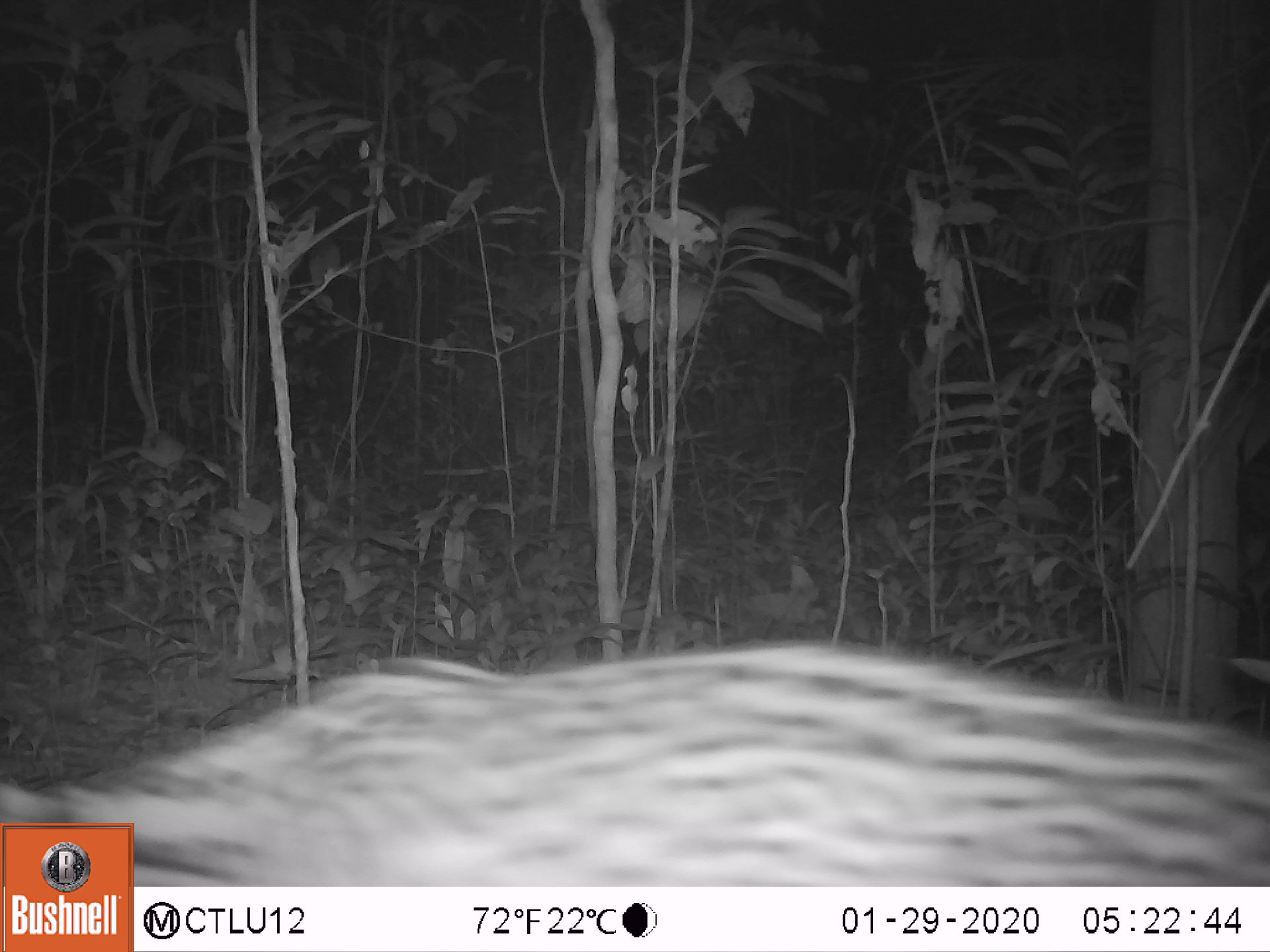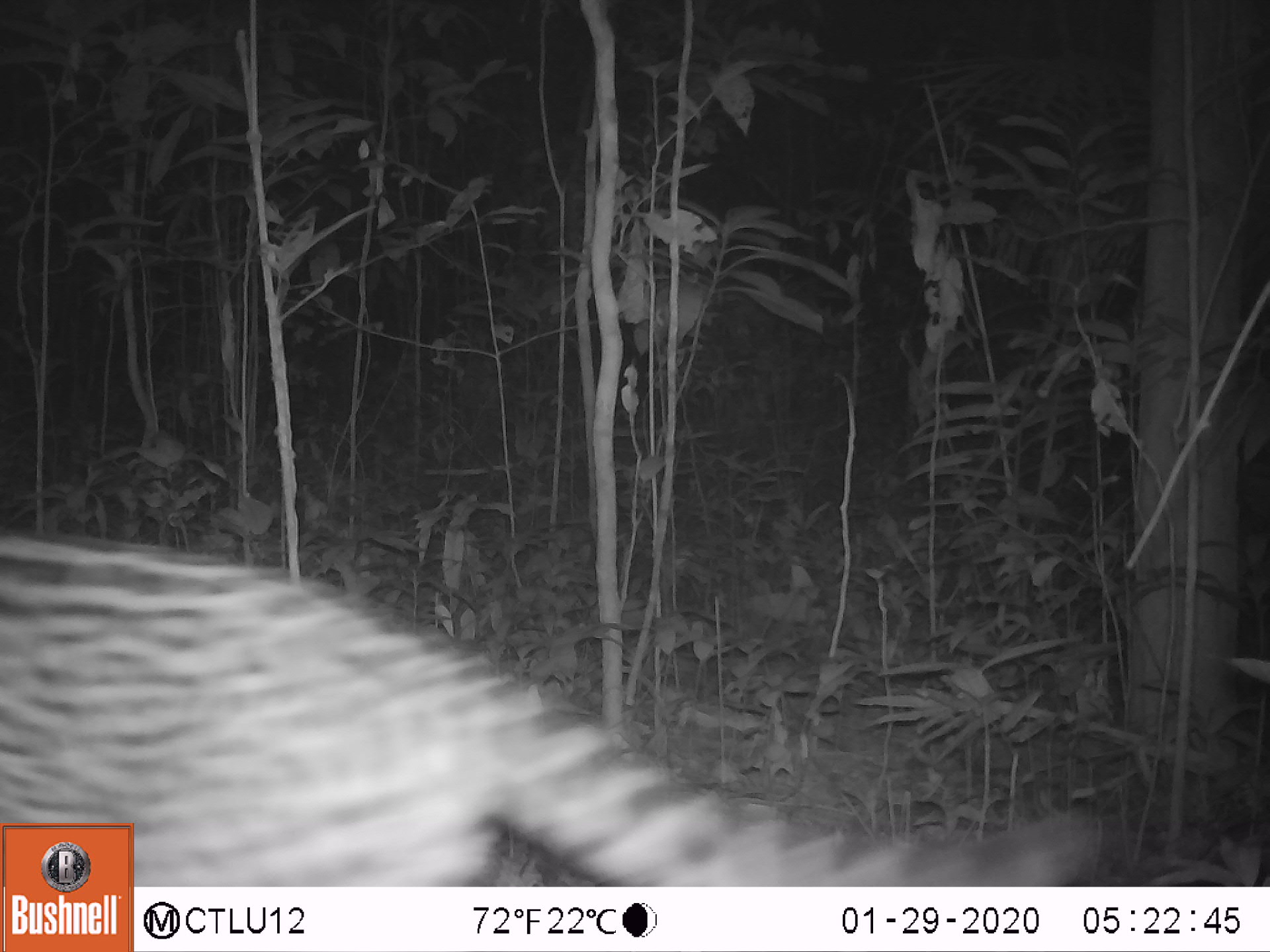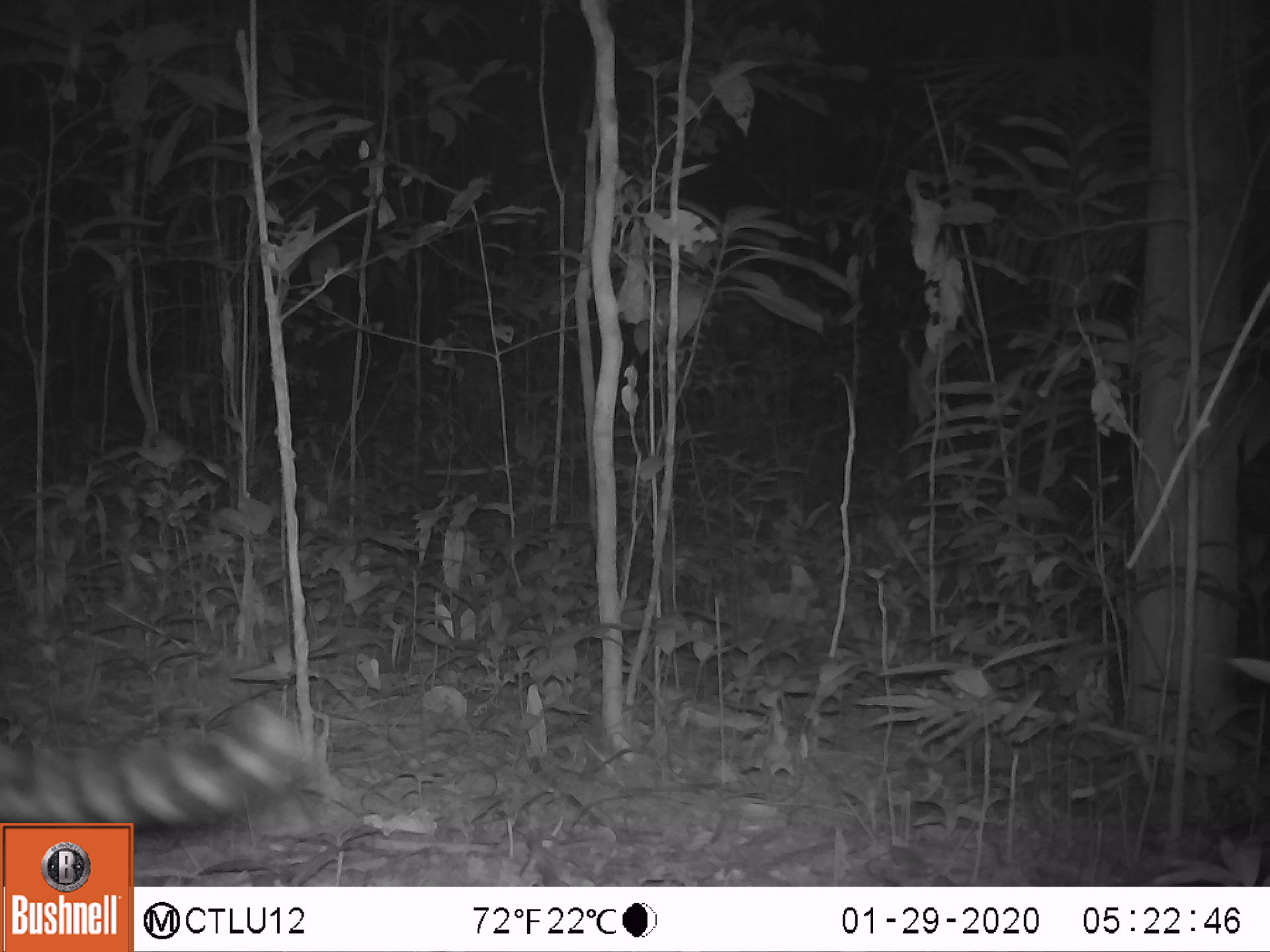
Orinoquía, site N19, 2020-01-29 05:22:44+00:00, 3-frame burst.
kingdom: Animalia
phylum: Chordata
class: Mammalia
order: Carnivora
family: Felidae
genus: Leopardus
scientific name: Leopardus pardalis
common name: ocelot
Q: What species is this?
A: Ocelot (Leopardus pardalis).